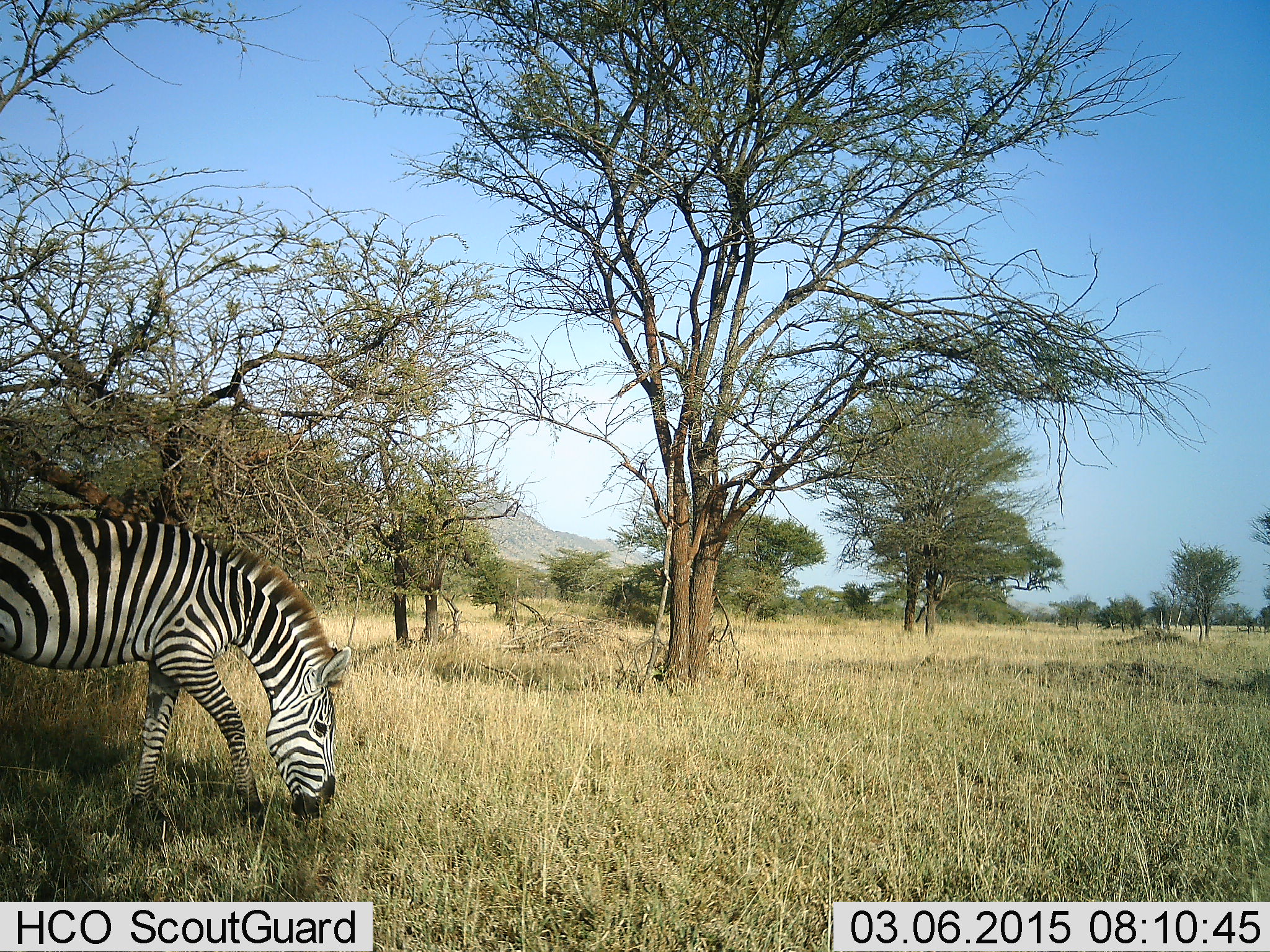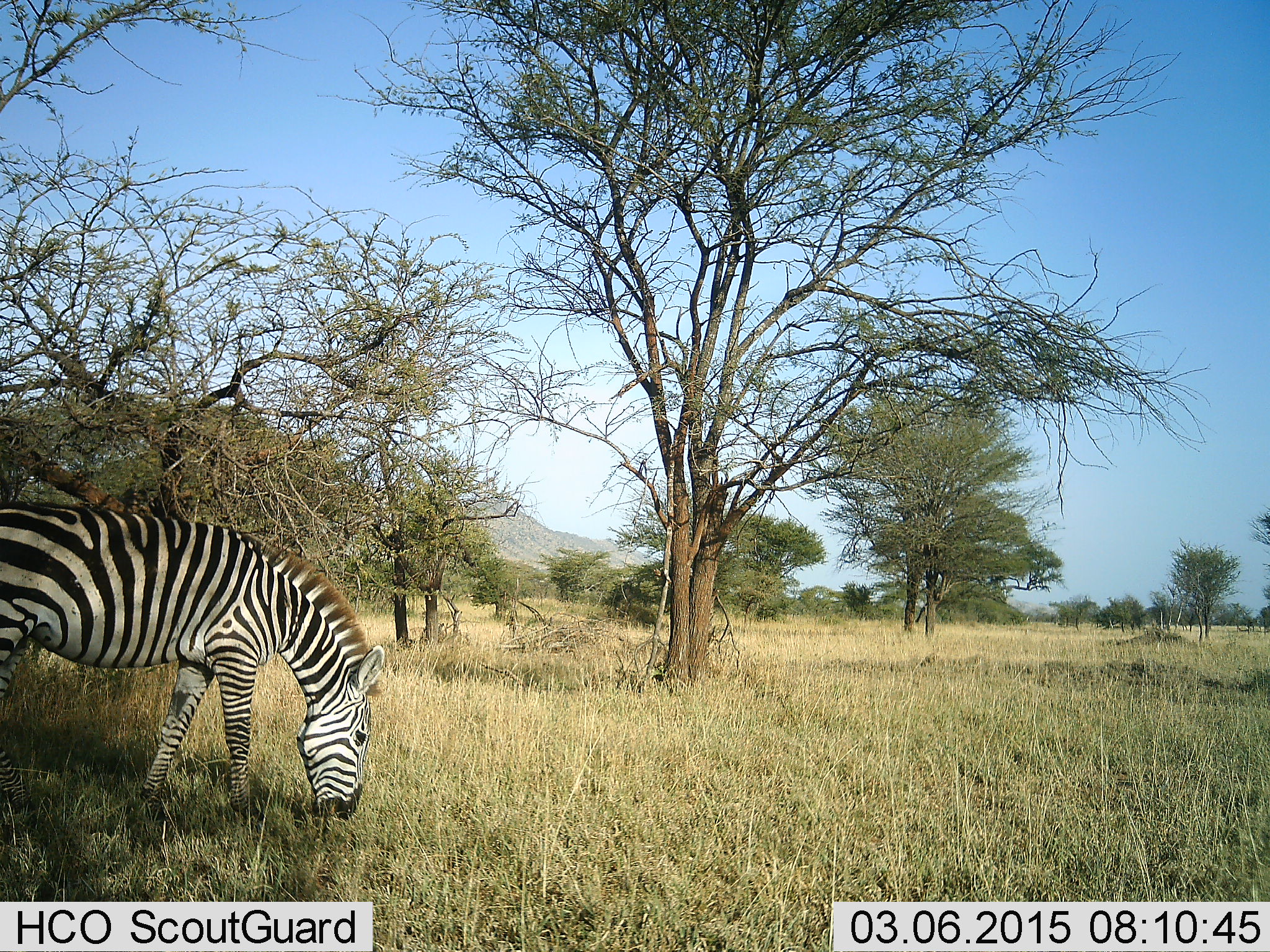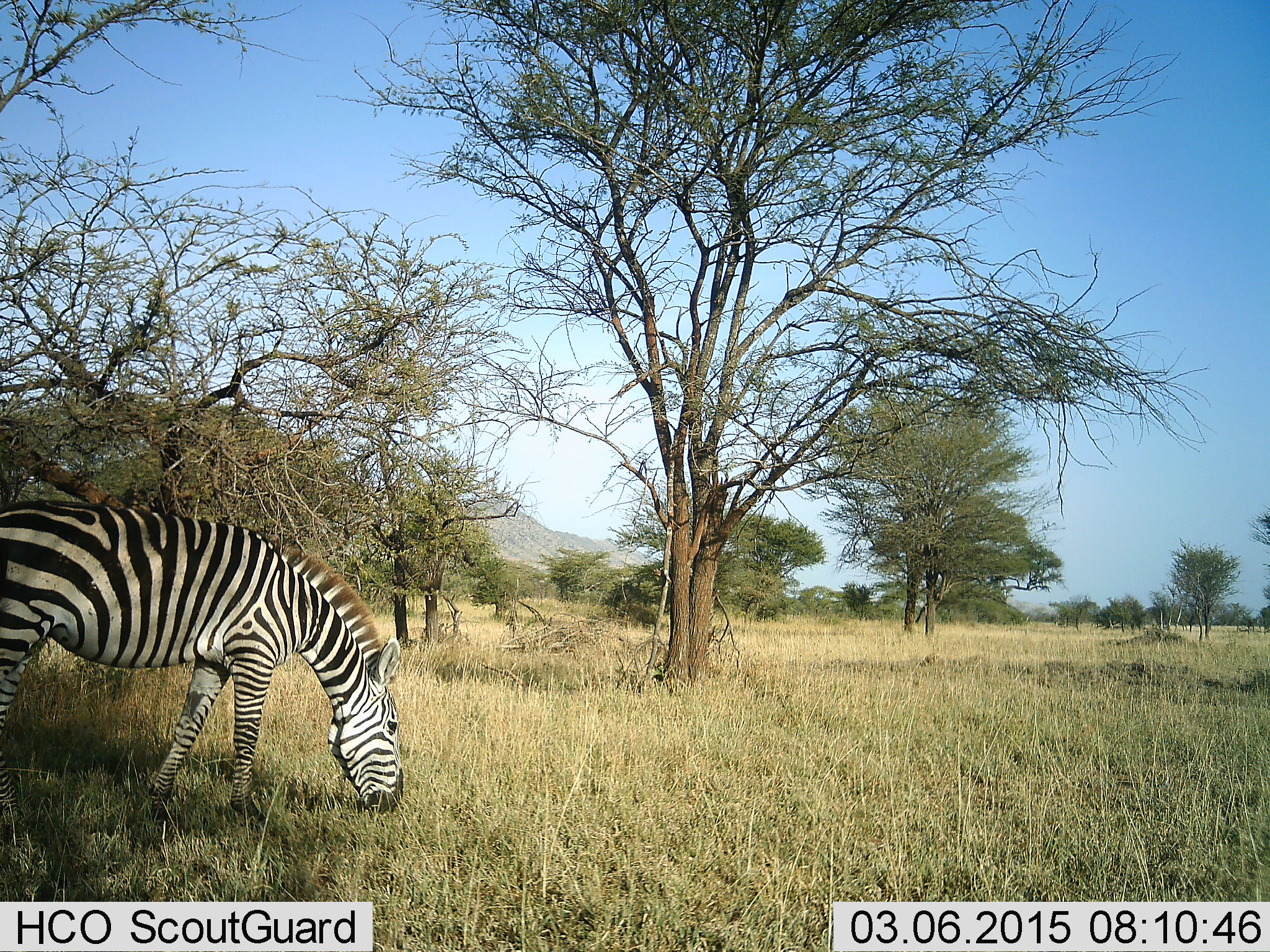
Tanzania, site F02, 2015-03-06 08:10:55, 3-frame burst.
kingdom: Animalia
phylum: Chordata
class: Mammalia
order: Perissodactyla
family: Equidae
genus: Equus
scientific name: Equus quagga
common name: plains zebra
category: zebra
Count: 1.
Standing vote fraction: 10%.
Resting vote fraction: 0%.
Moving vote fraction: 10%.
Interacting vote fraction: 0%.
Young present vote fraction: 0%.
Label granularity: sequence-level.